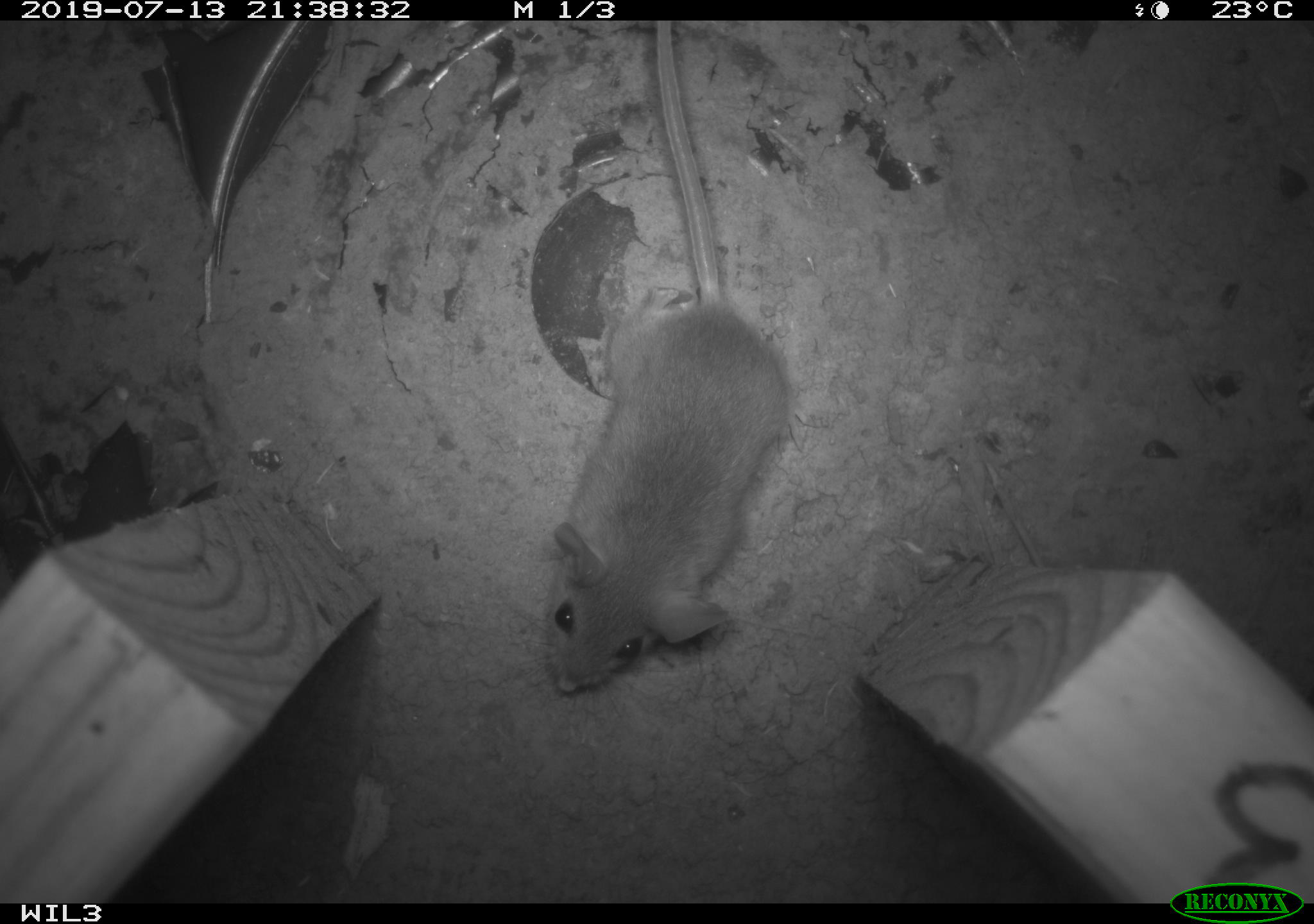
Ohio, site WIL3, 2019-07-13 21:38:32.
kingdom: Animalia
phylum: Chordata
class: Mammalia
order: Rodentia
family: Cricetidae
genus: Peromyscus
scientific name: Peromyscus leucopus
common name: white-footed mouse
White-footed mouse (Peromyscus leucopus).